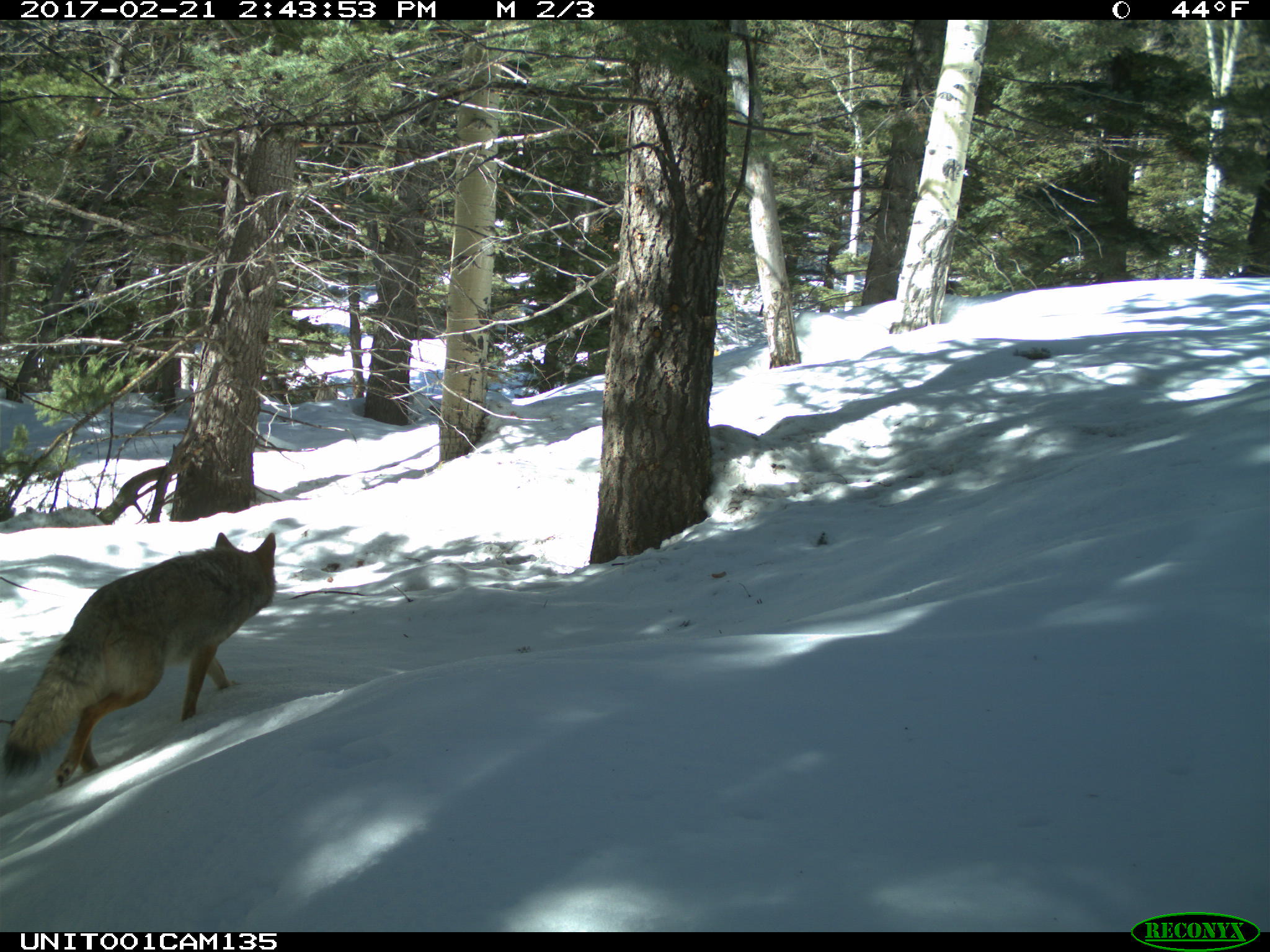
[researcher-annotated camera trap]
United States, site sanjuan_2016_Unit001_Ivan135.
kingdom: Animalia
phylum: Chordata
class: Mammalia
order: Carnivora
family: Canidae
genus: Canis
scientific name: Canis latrans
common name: coyote